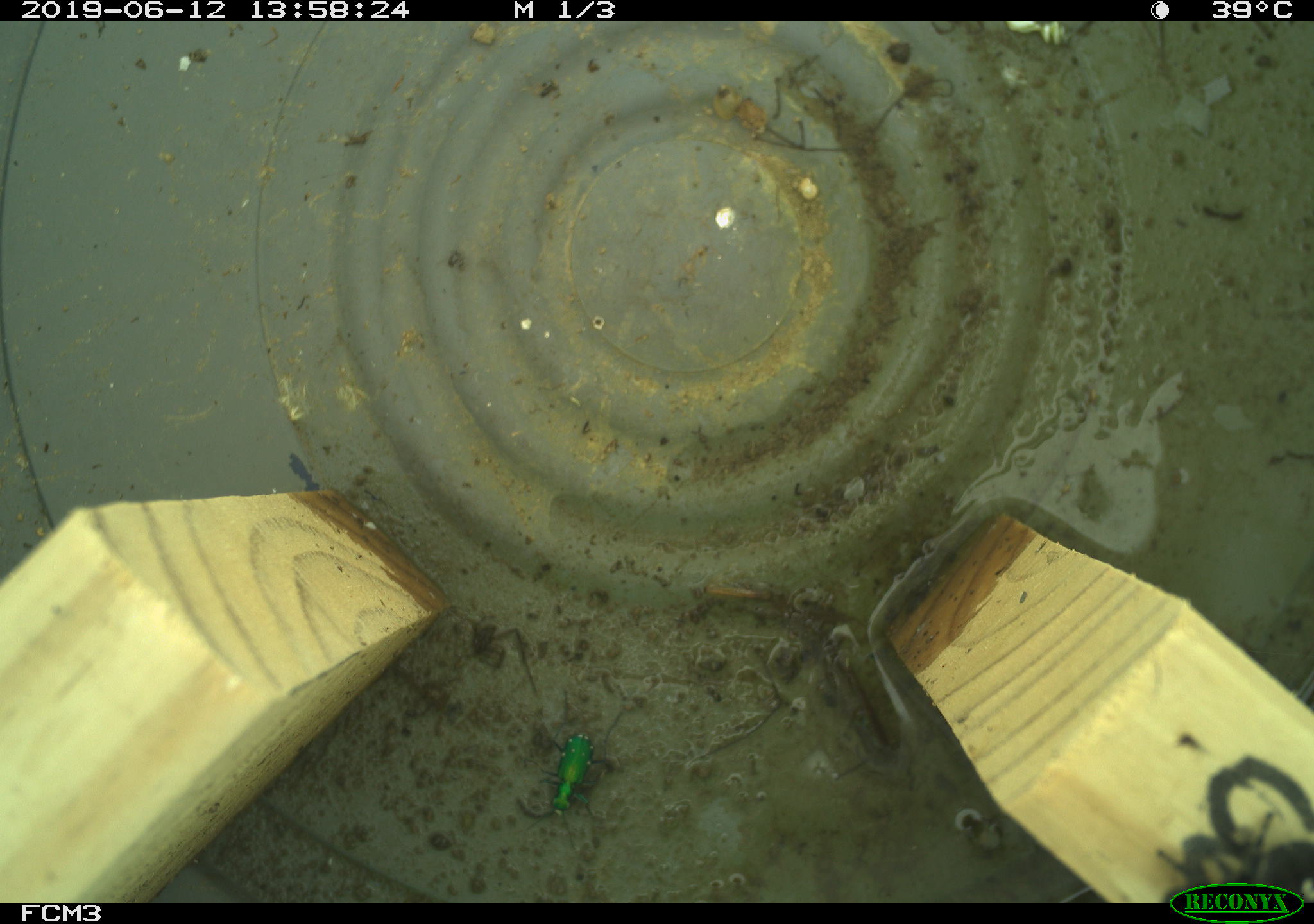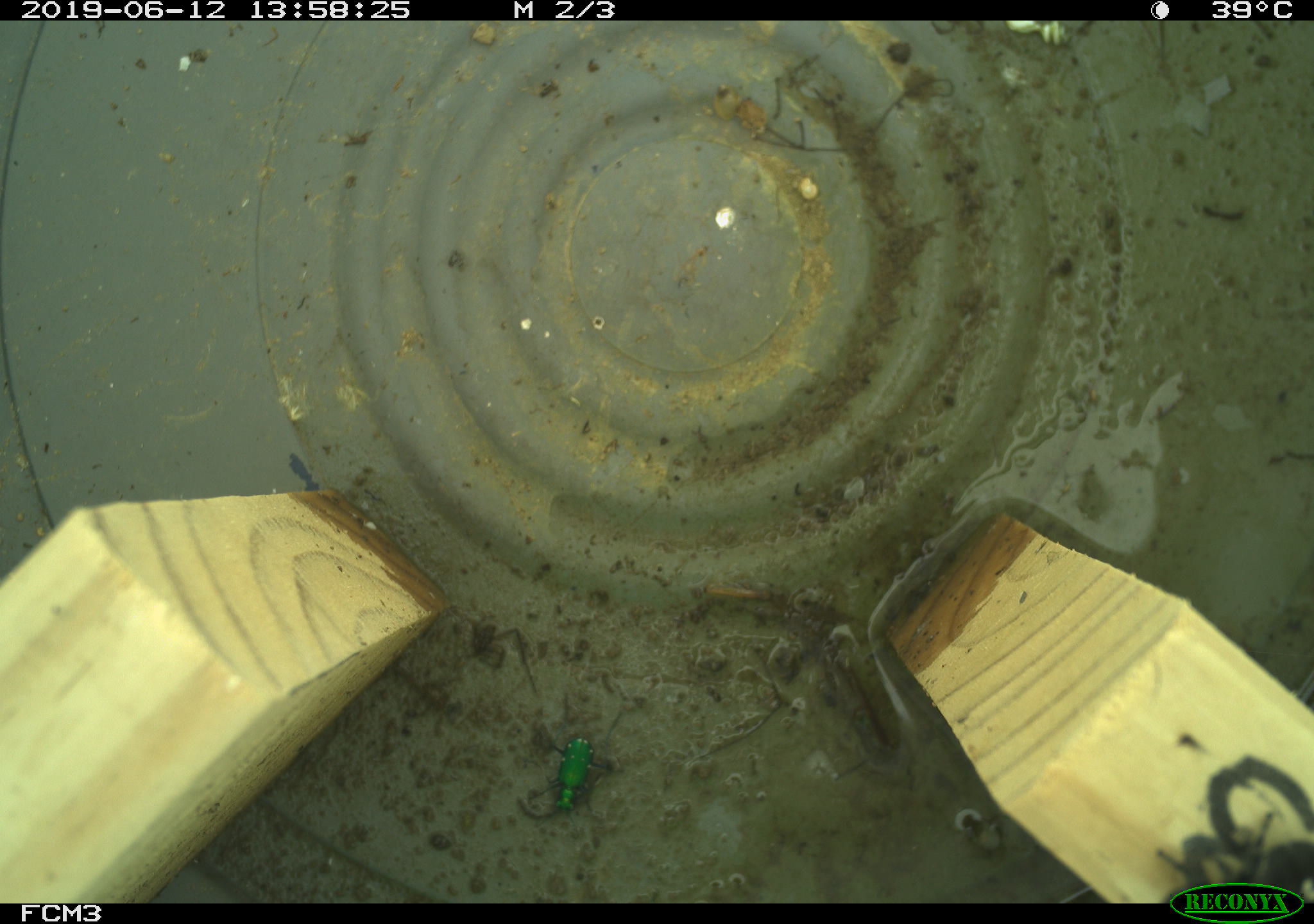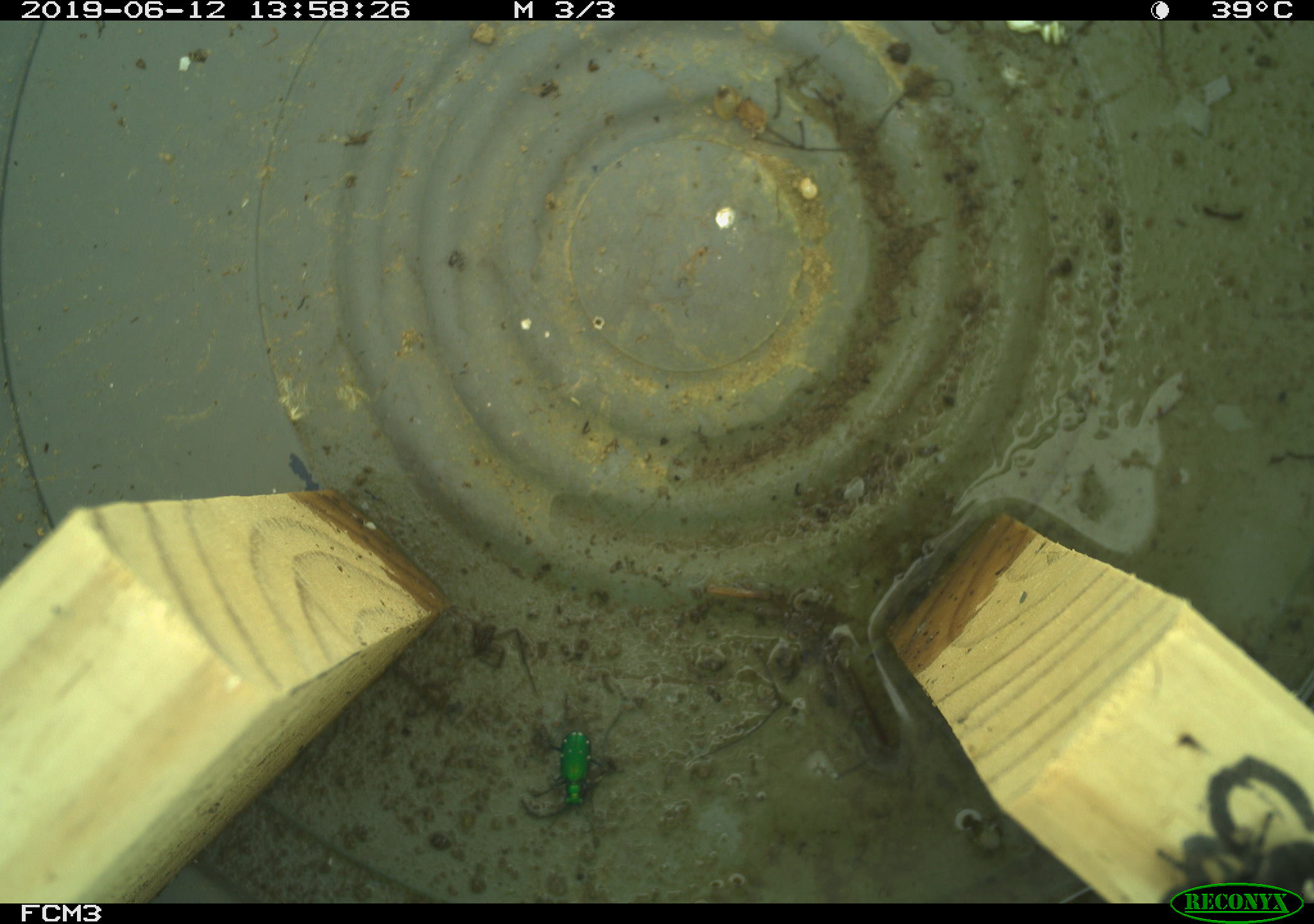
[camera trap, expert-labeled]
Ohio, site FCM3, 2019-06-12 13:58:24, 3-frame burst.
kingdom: Animalia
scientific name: Animalia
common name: animal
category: invertebrate